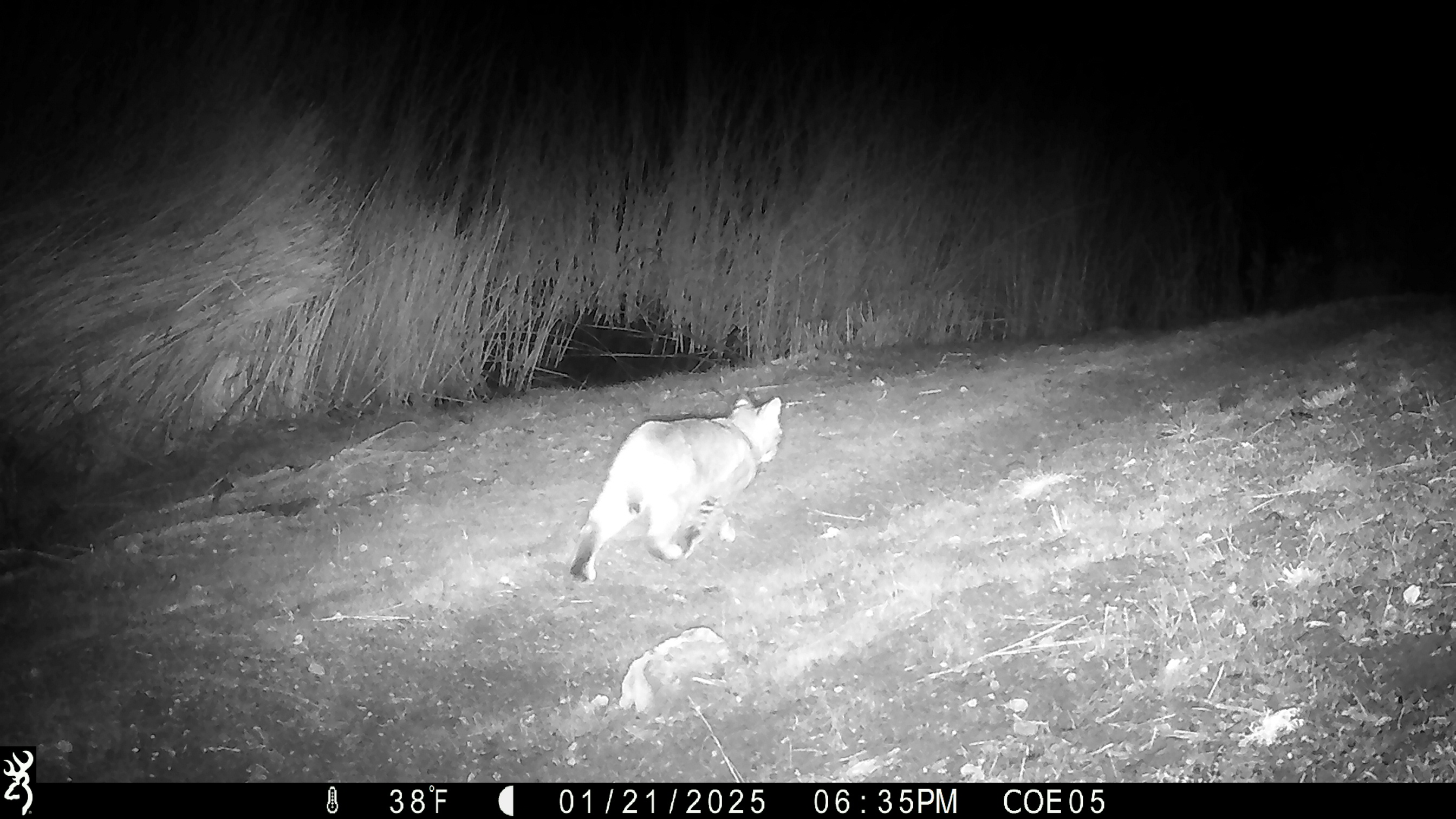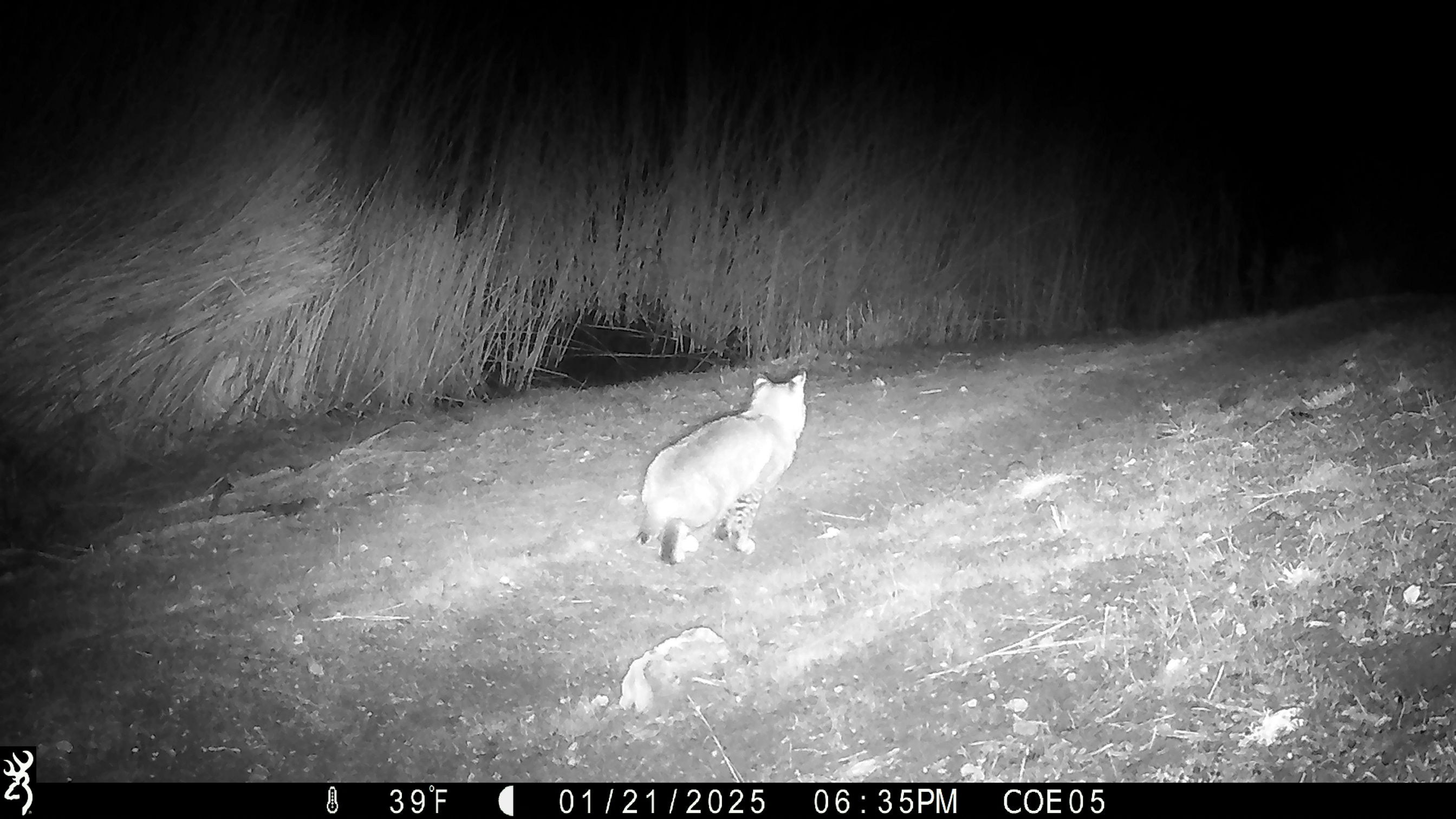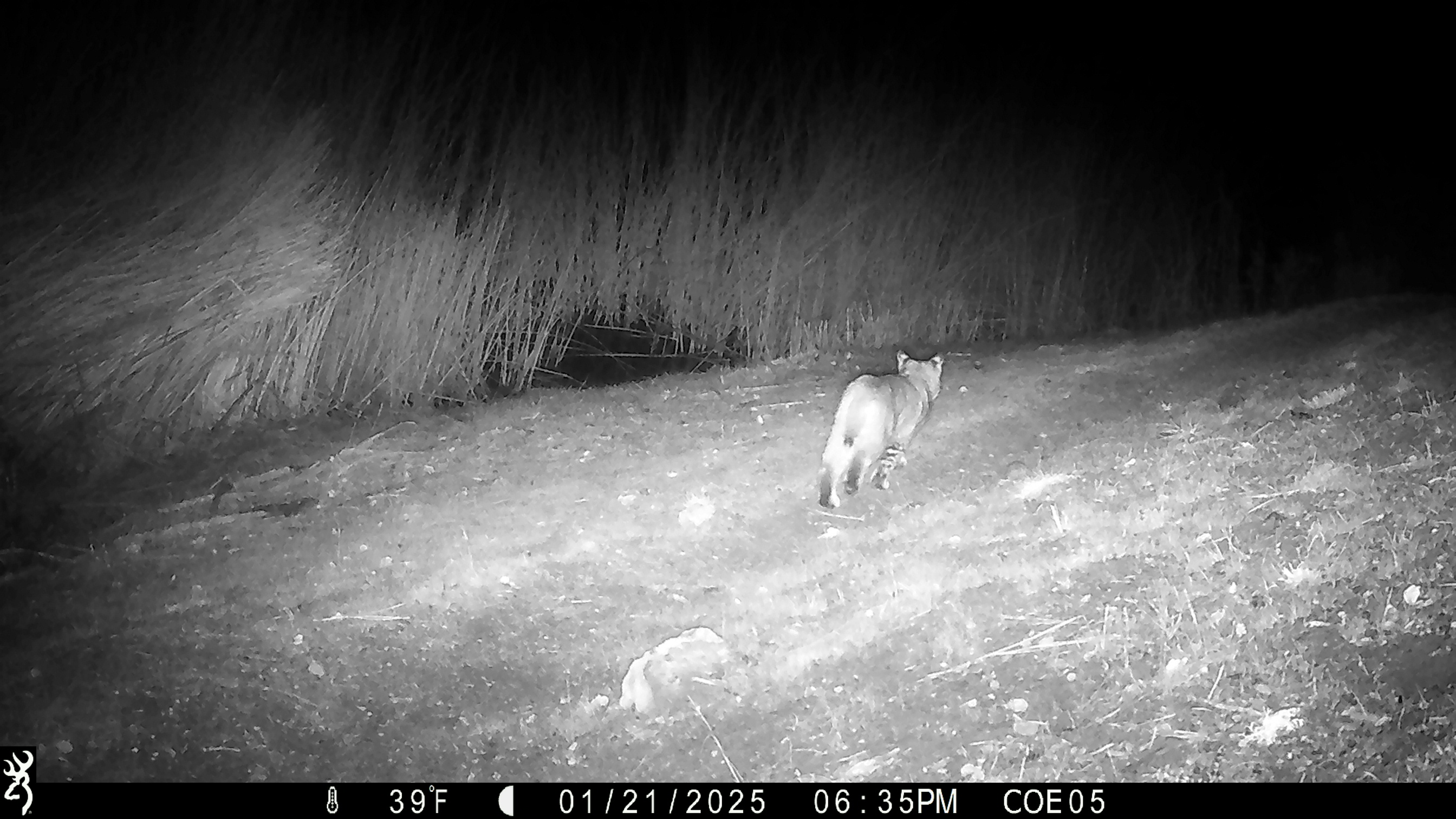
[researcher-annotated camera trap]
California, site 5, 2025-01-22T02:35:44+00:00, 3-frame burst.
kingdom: Animalia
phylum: Chordata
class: Mammalia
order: Carnivora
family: Felidae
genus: Lynx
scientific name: Lynx rufus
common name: bobcat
Bobcat (Lynx rufus).